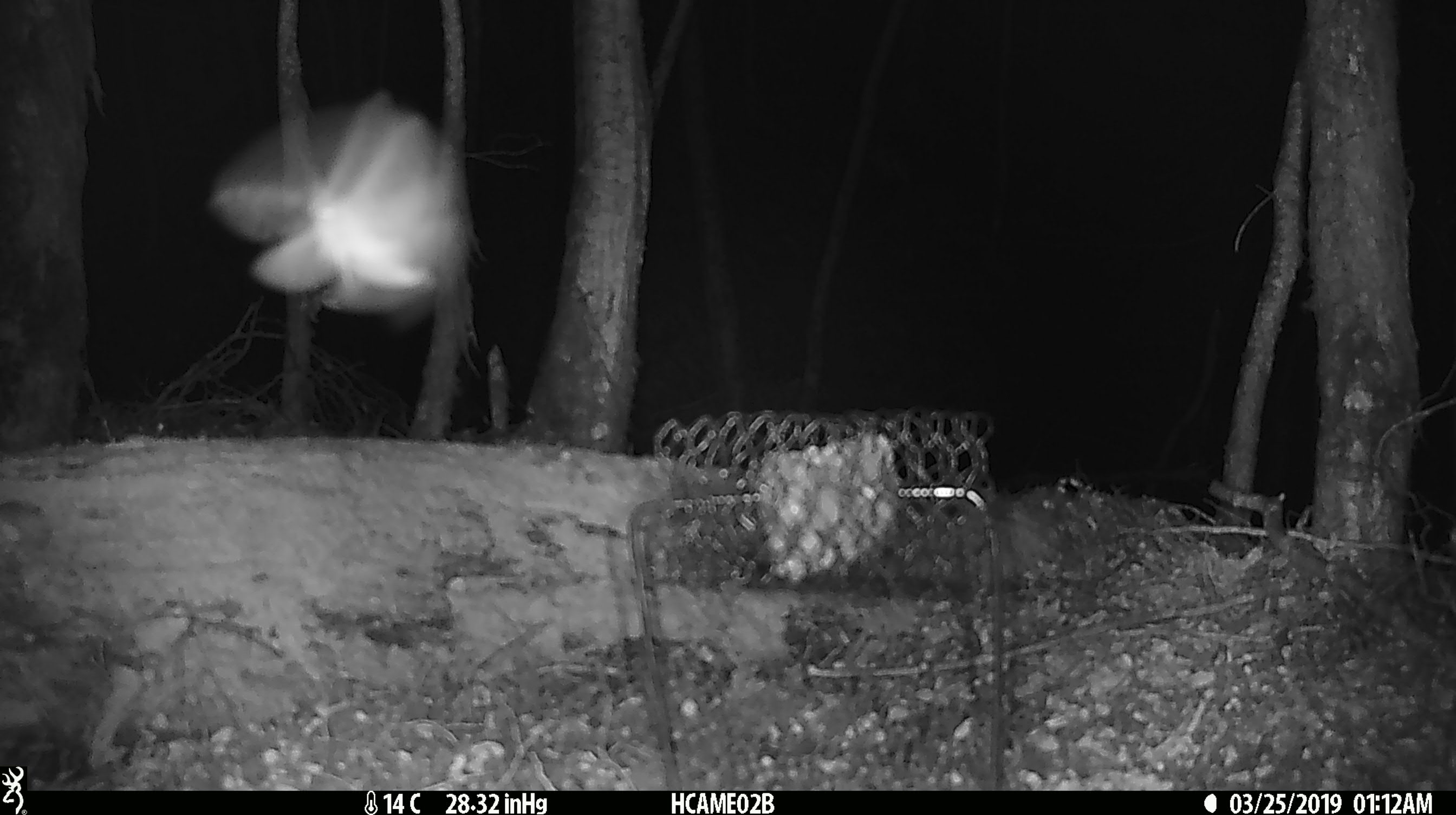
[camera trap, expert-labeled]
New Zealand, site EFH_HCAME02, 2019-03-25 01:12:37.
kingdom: Animalia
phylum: Arthropoda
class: Insecta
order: Lepidoptera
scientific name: Lepidoptera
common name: moth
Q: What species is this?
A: Moth (Lepidoptera).